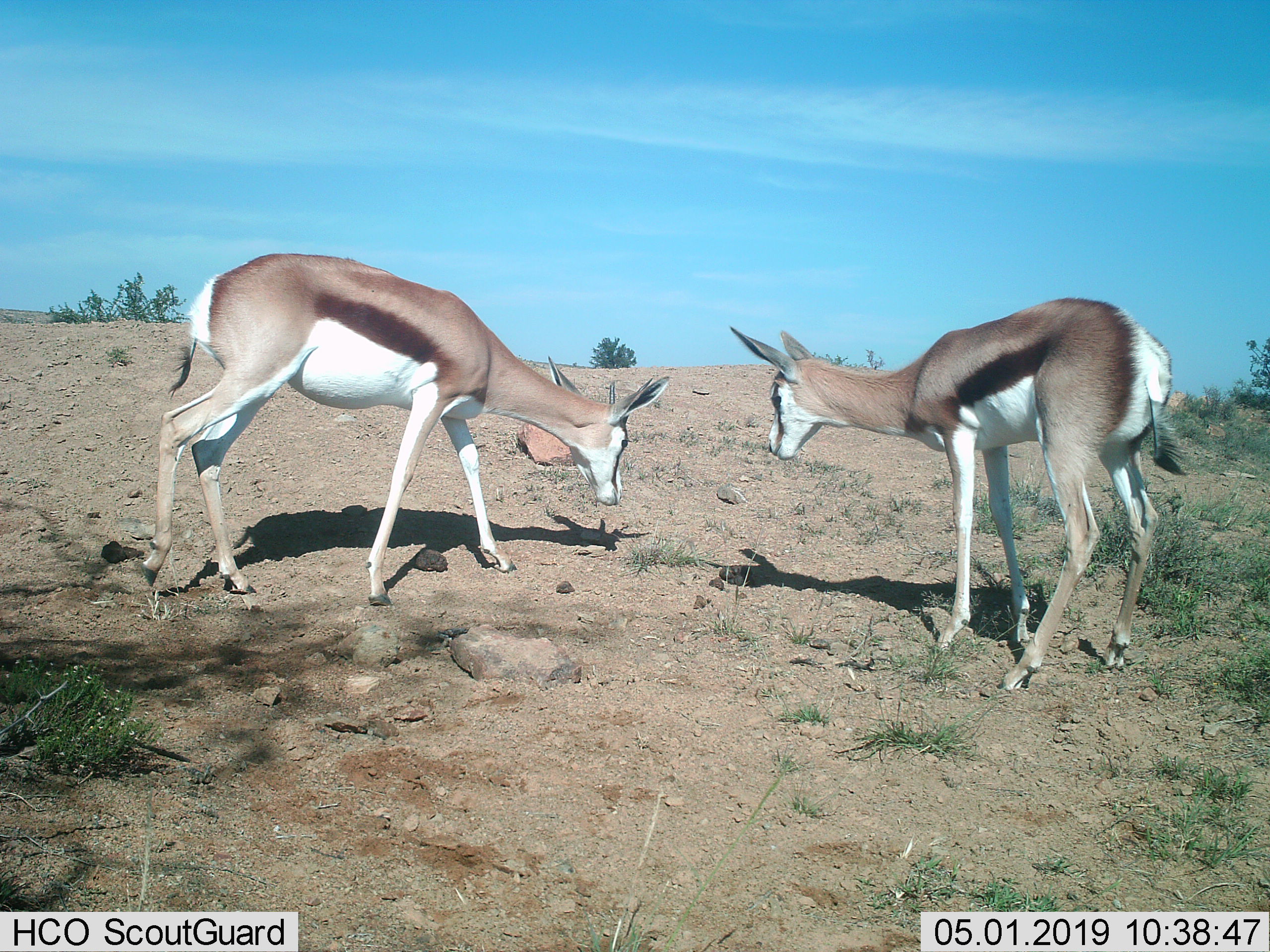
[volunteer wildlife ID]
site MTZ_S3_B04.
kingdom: Animalia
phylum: Chordata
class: Mammalia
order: Artiodactyla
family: Bovidae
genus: Antidorcas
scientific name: Antidorcas marsupialis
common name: springbok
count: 2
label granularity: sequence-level